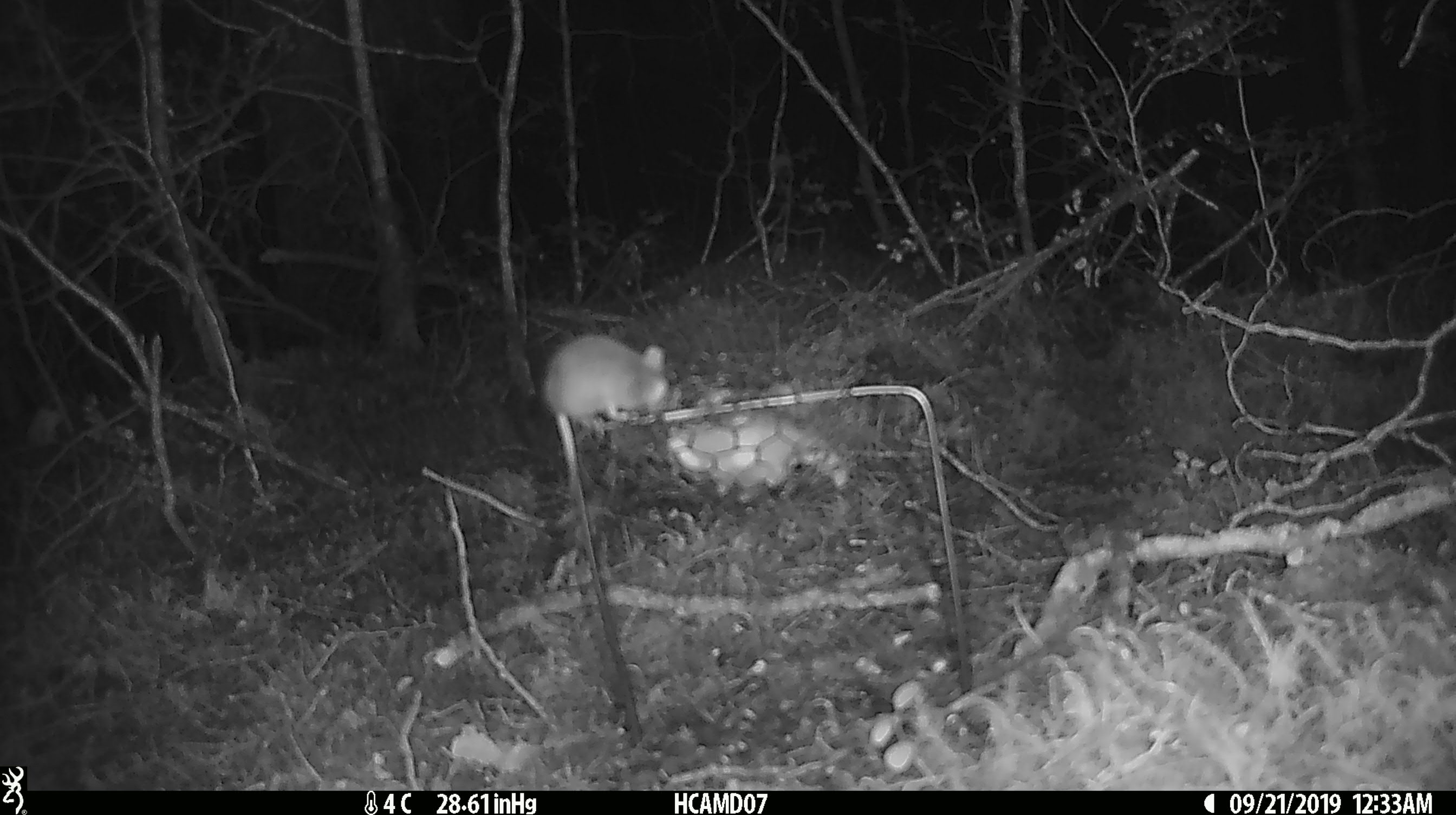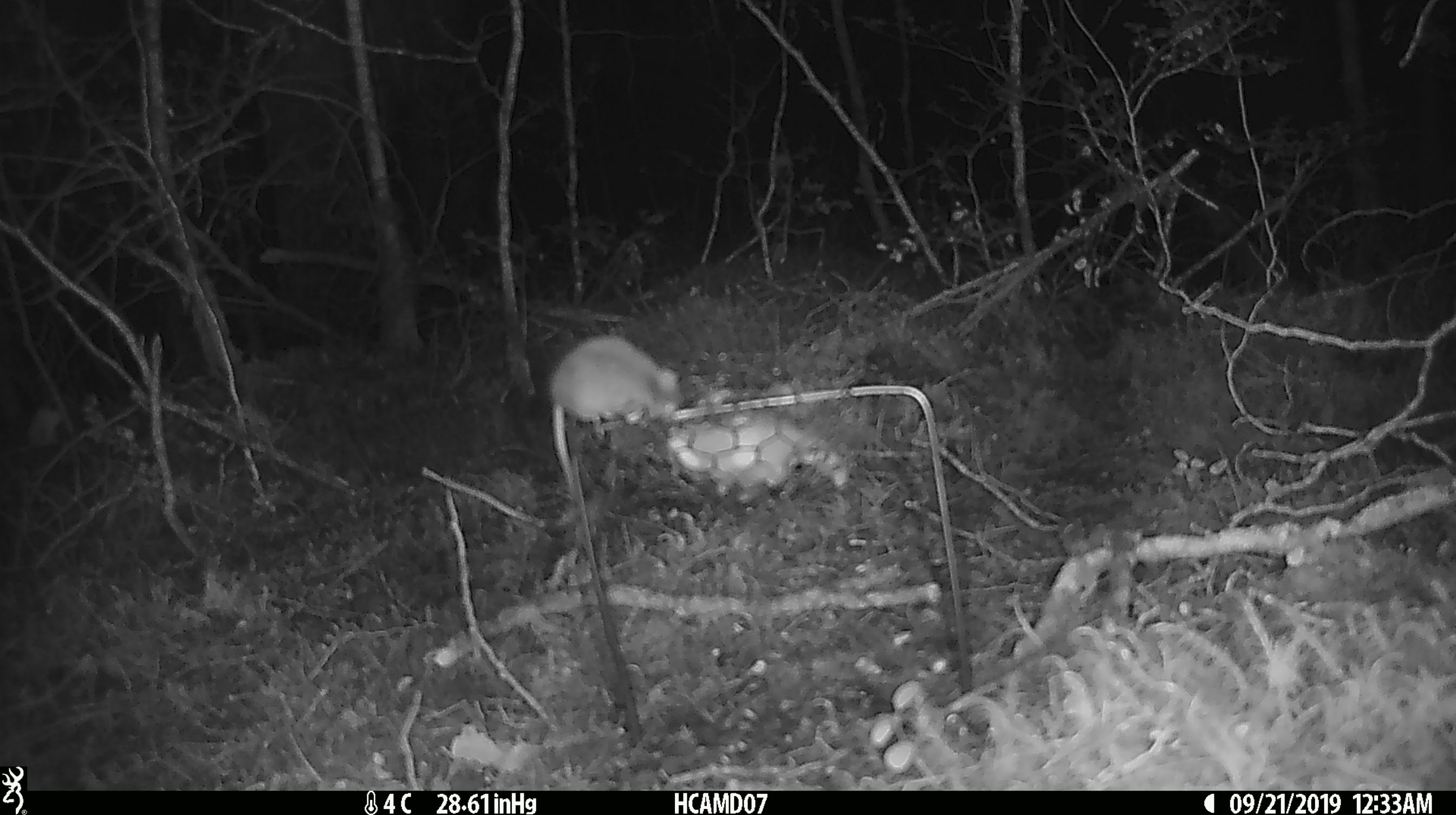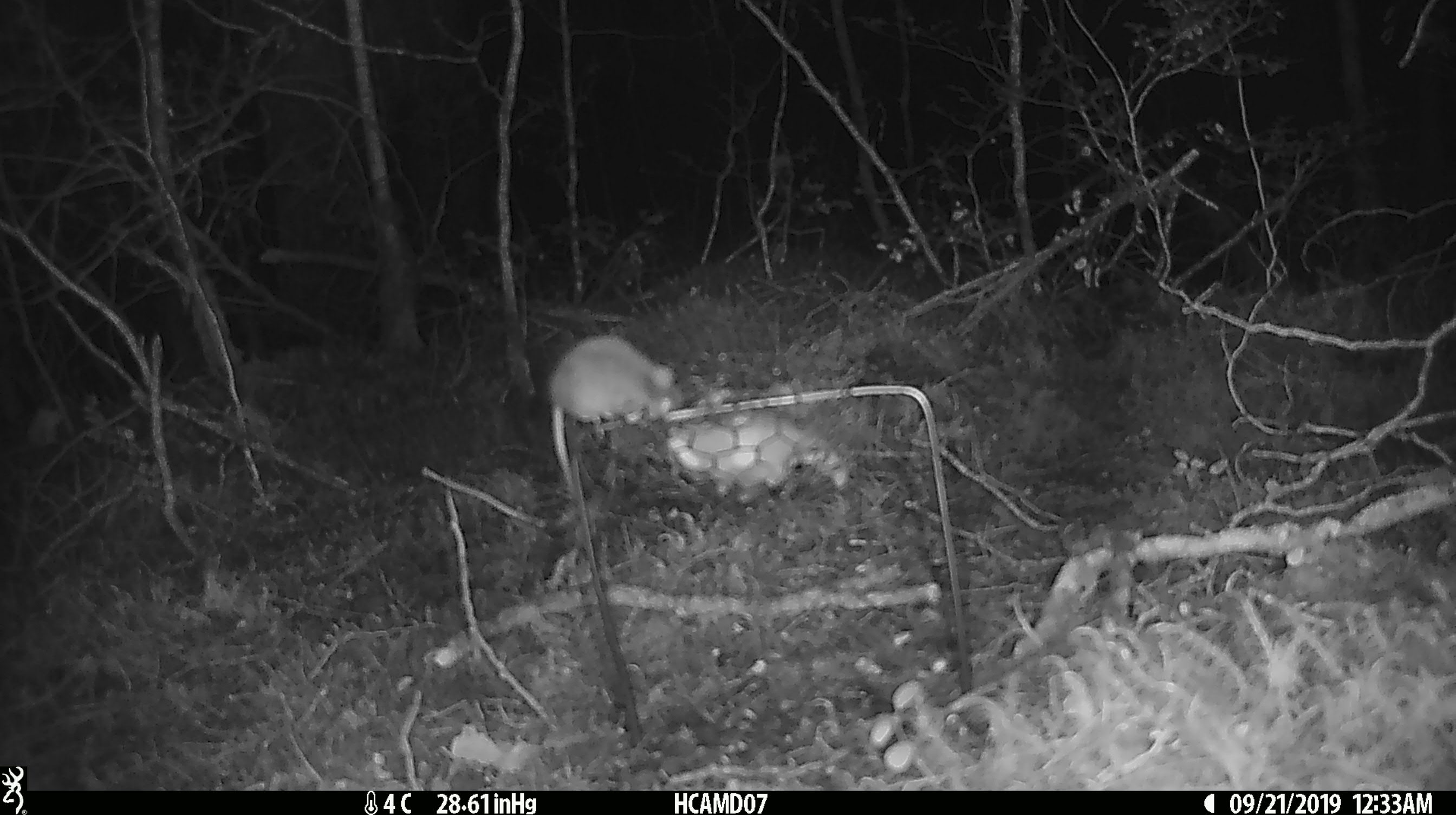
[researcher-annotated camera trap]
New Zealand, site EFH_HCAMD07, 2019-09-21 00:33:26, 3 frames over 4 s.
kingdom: Animalia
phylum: Chordata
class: Mammalia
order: Rodentia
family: Muridae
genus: Mus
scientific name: Mus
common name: mouse